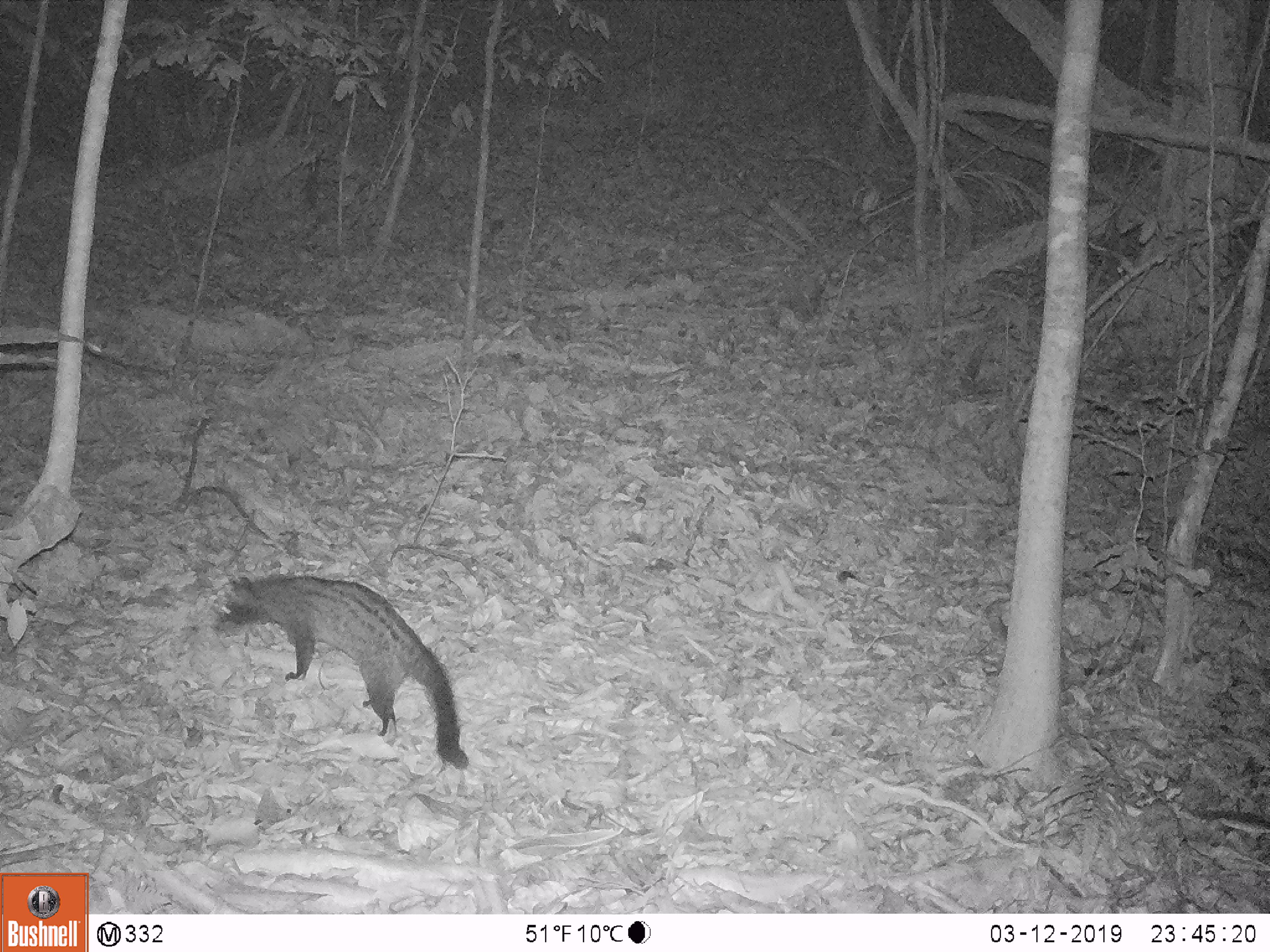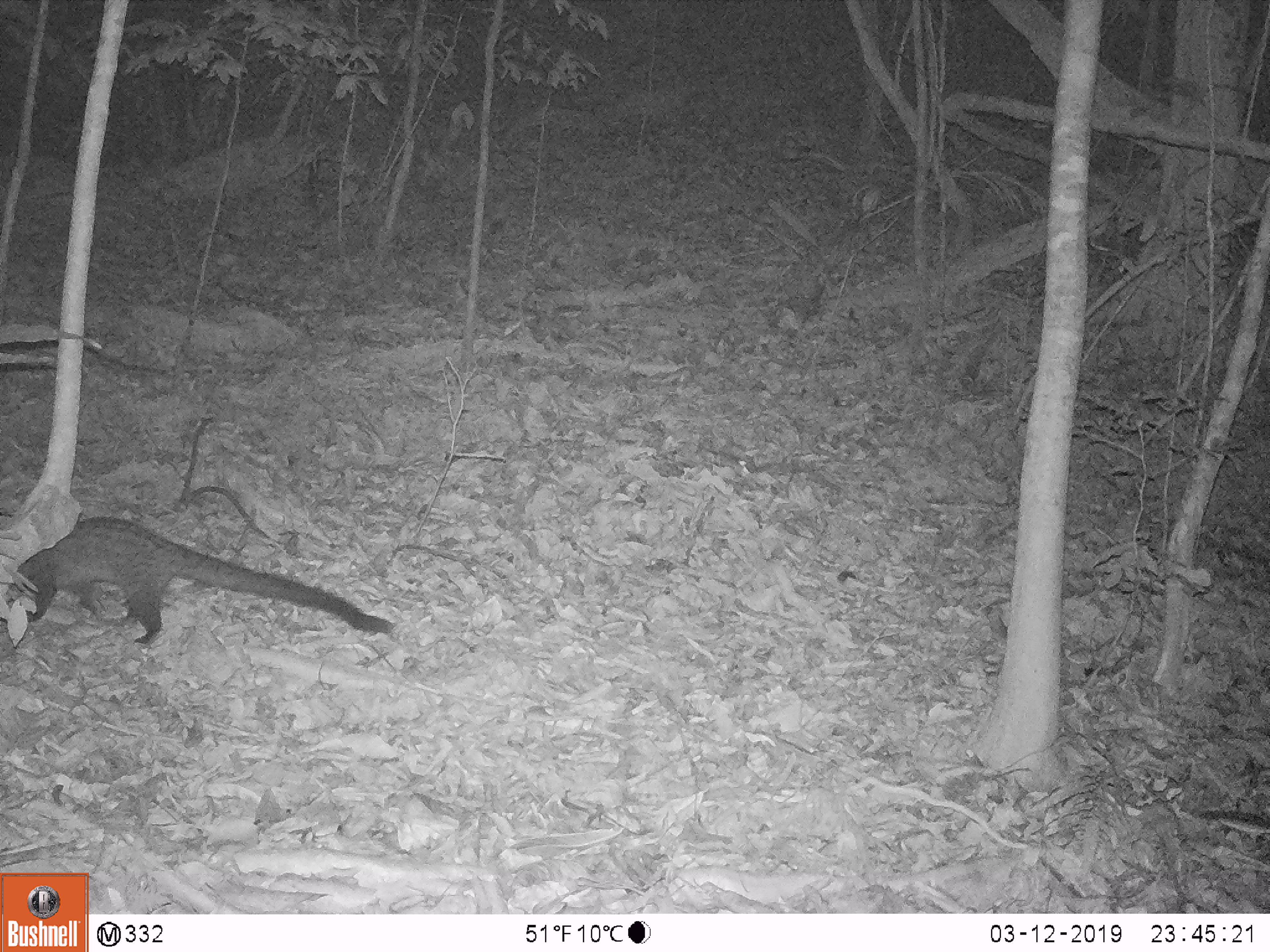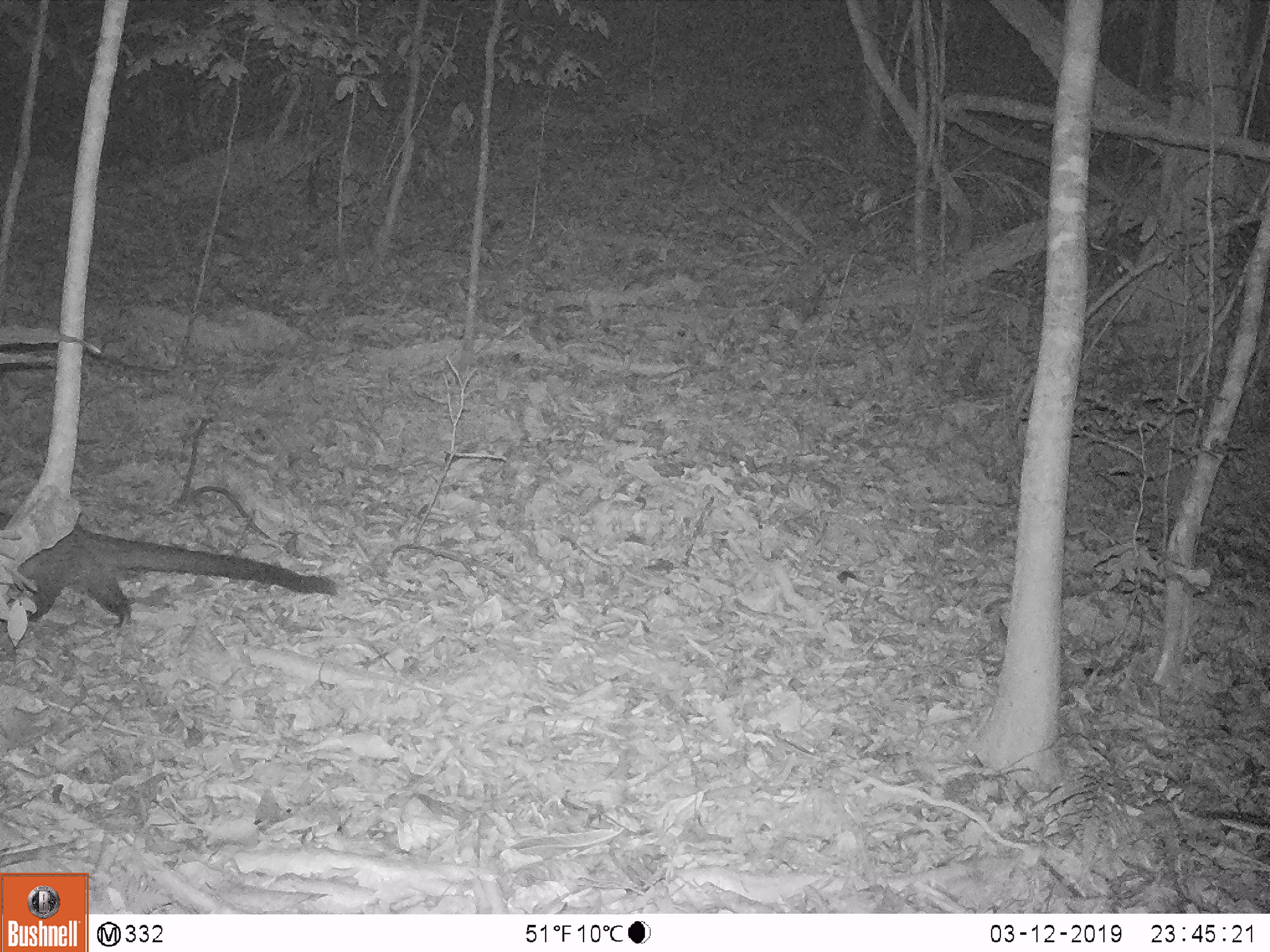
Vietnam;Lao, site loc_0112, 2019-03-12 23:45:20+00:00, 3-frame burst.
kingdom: Animalia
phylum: Chordata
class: Mammalia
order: Carnivora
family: Viverridae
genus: Paradoxurus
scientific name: Paradoxurus hermaphroditus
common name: common palm civet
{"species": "common palm civet (Paradoxurus hermaphroditus)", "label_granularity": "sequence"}